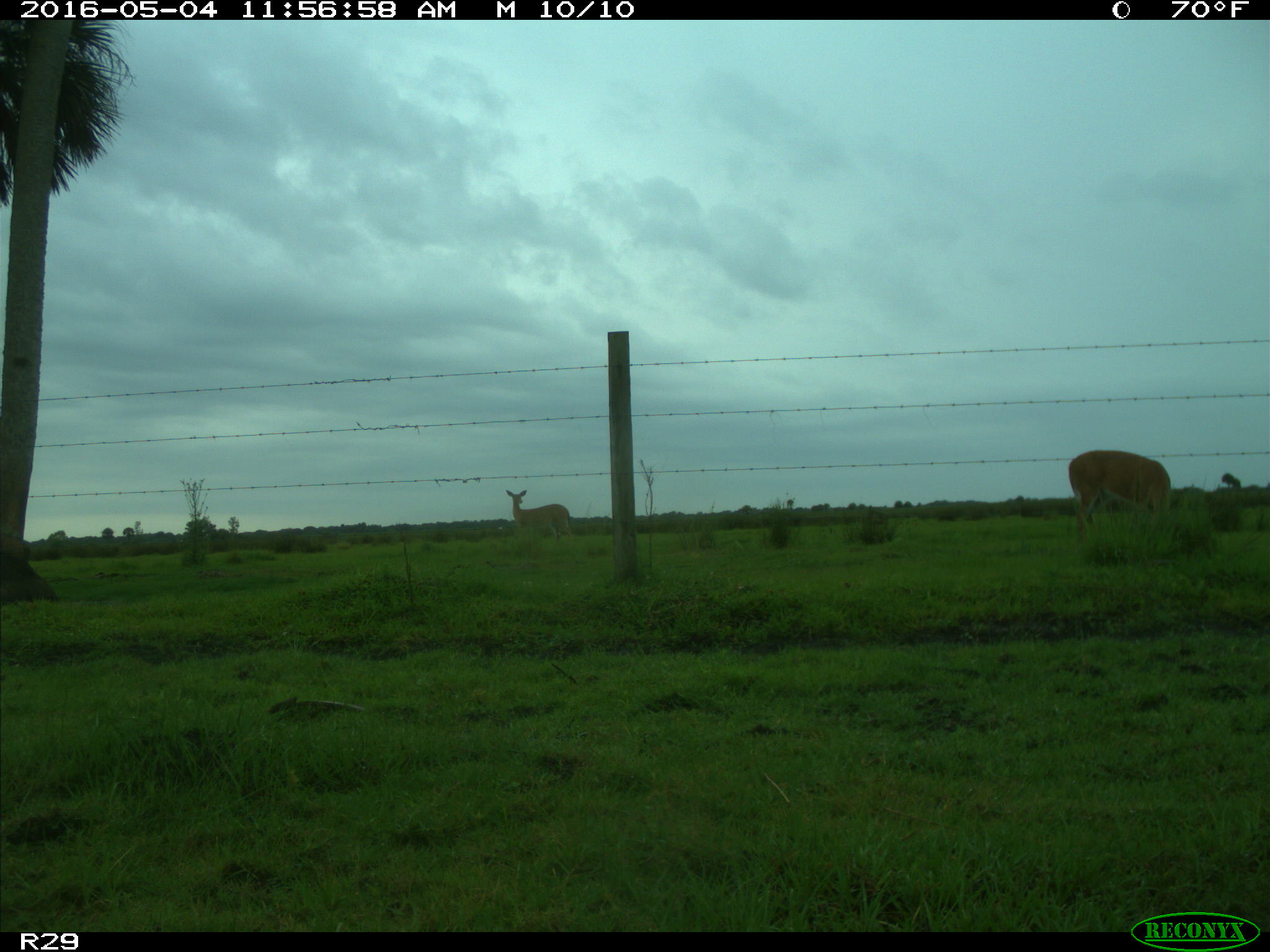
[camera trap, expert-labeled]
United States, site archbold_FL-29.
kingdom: Animalia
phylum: Chordata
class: Mammalia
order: Artiodactyla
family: Cervidae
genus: Odocoileus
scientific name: Odocoileus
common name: deer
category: unidentified deer